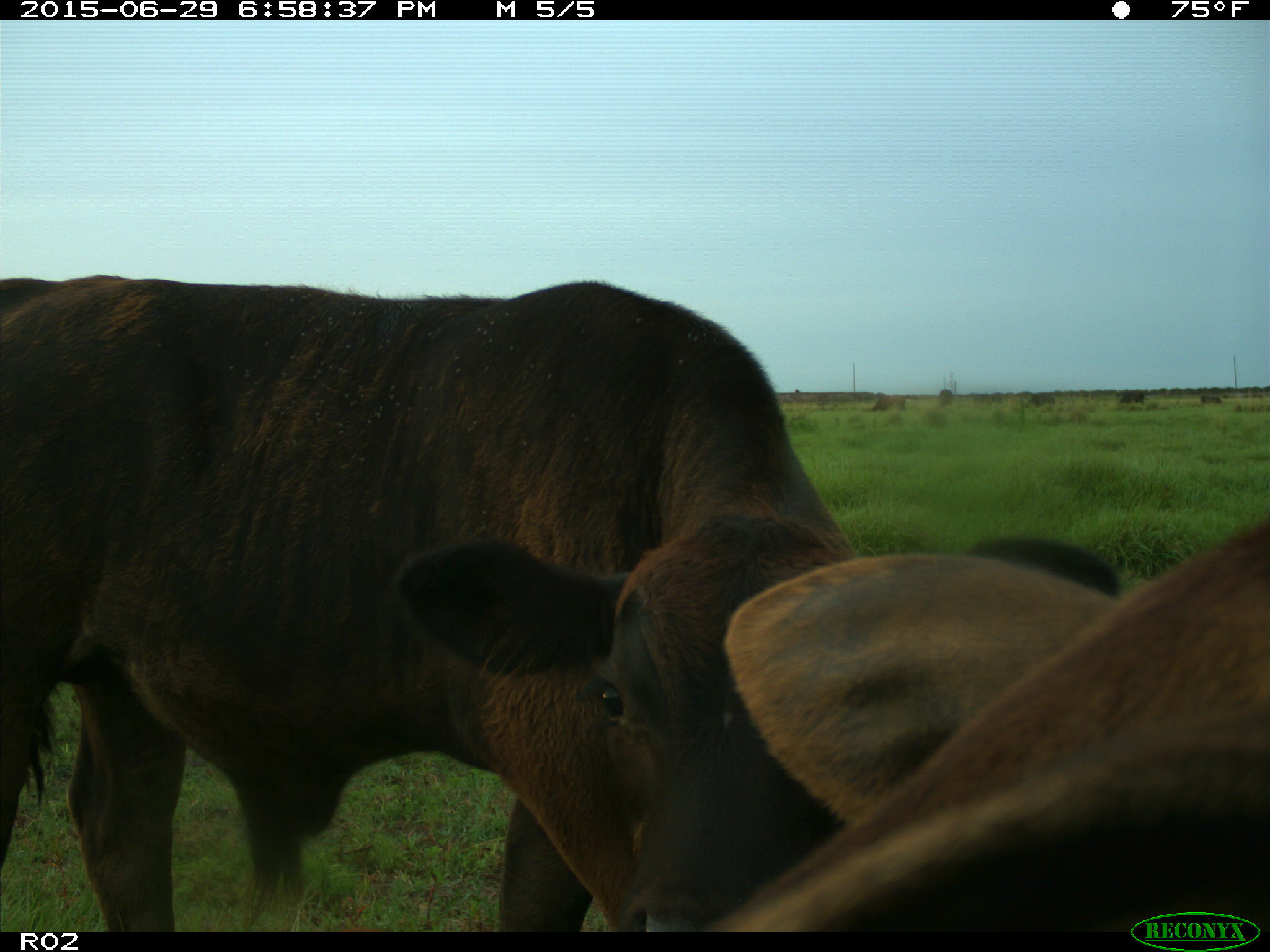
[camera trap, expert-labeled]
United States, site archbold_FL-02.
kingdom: Animalia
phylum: Chordata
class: Mammalia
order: Artiodactyla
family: Bovidae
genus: Bos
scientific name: Bos taurus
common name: domestic cow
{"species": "Bos taurus (domestic cow)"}